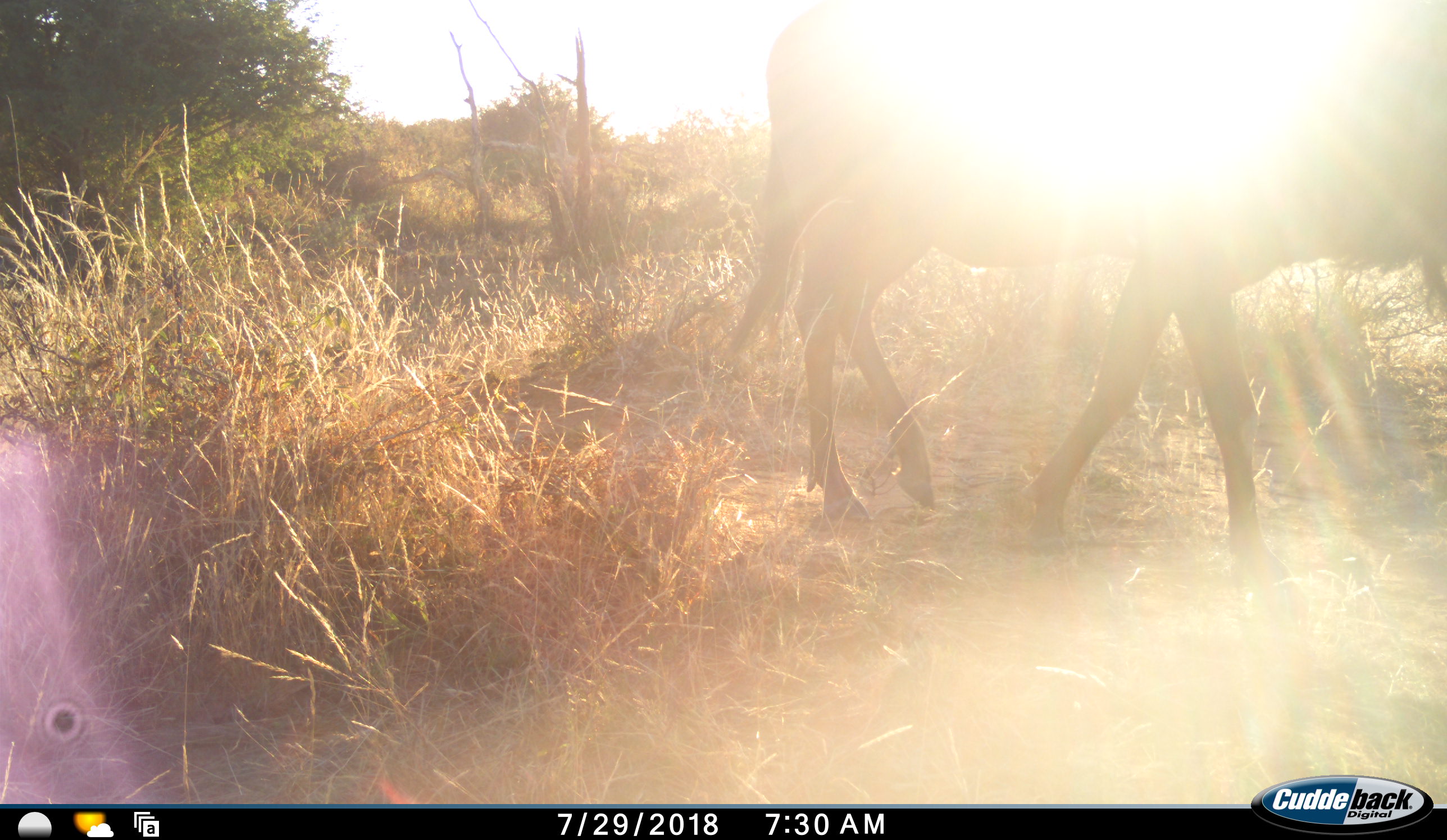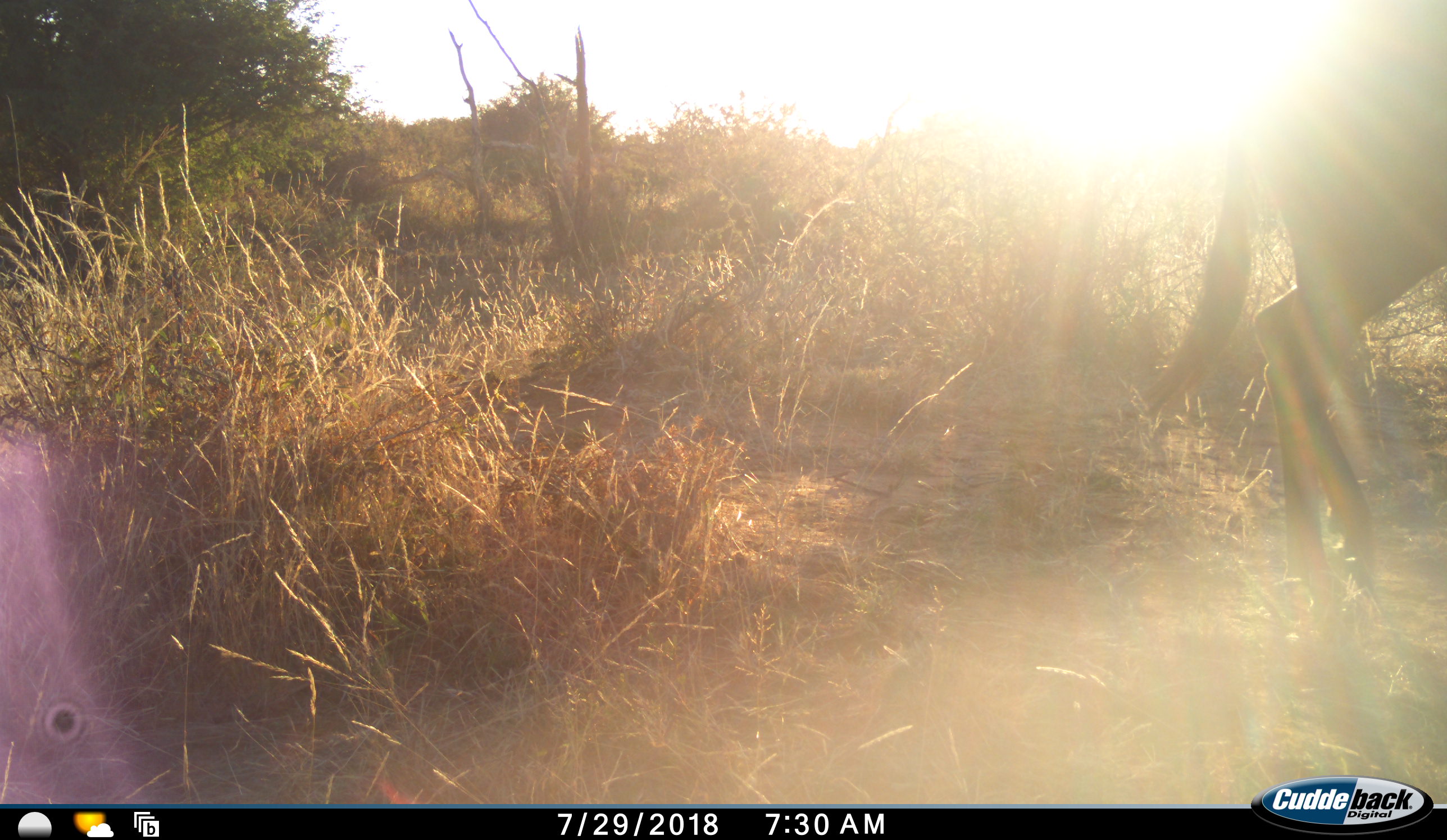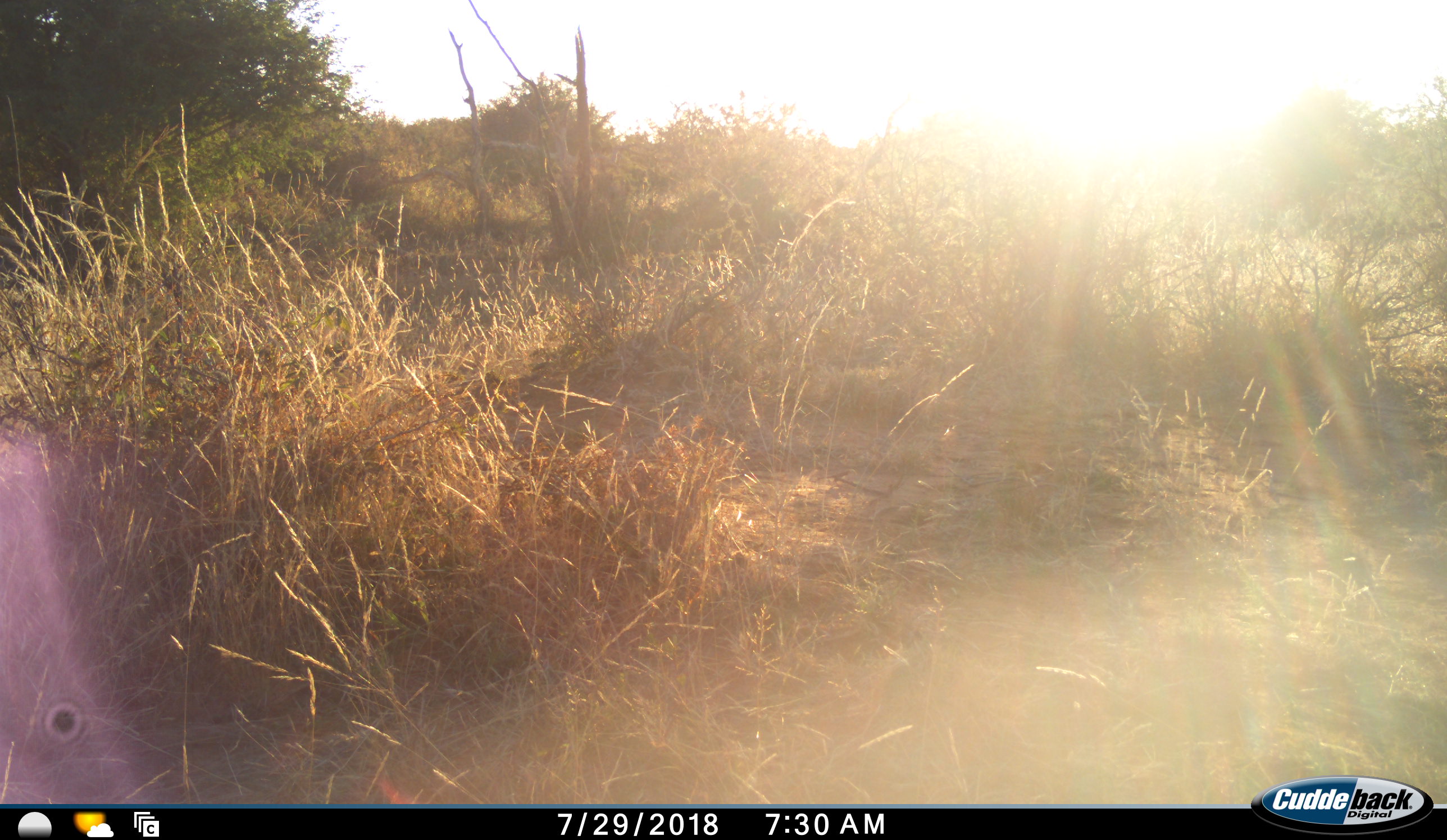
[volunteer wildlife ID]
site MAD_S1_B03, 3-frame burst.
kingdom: Animalia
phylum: Chordata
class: Mammalia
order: Artiodactyla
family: Bovidae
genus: Connochaetes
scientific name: Connochaetes taurinus taurinus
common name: blue wildebeest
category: wildebeestblue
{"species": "wildebeestblue (blue wildebeest) (Connochaetes taurinus taurinus)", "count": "1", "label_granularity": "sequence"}